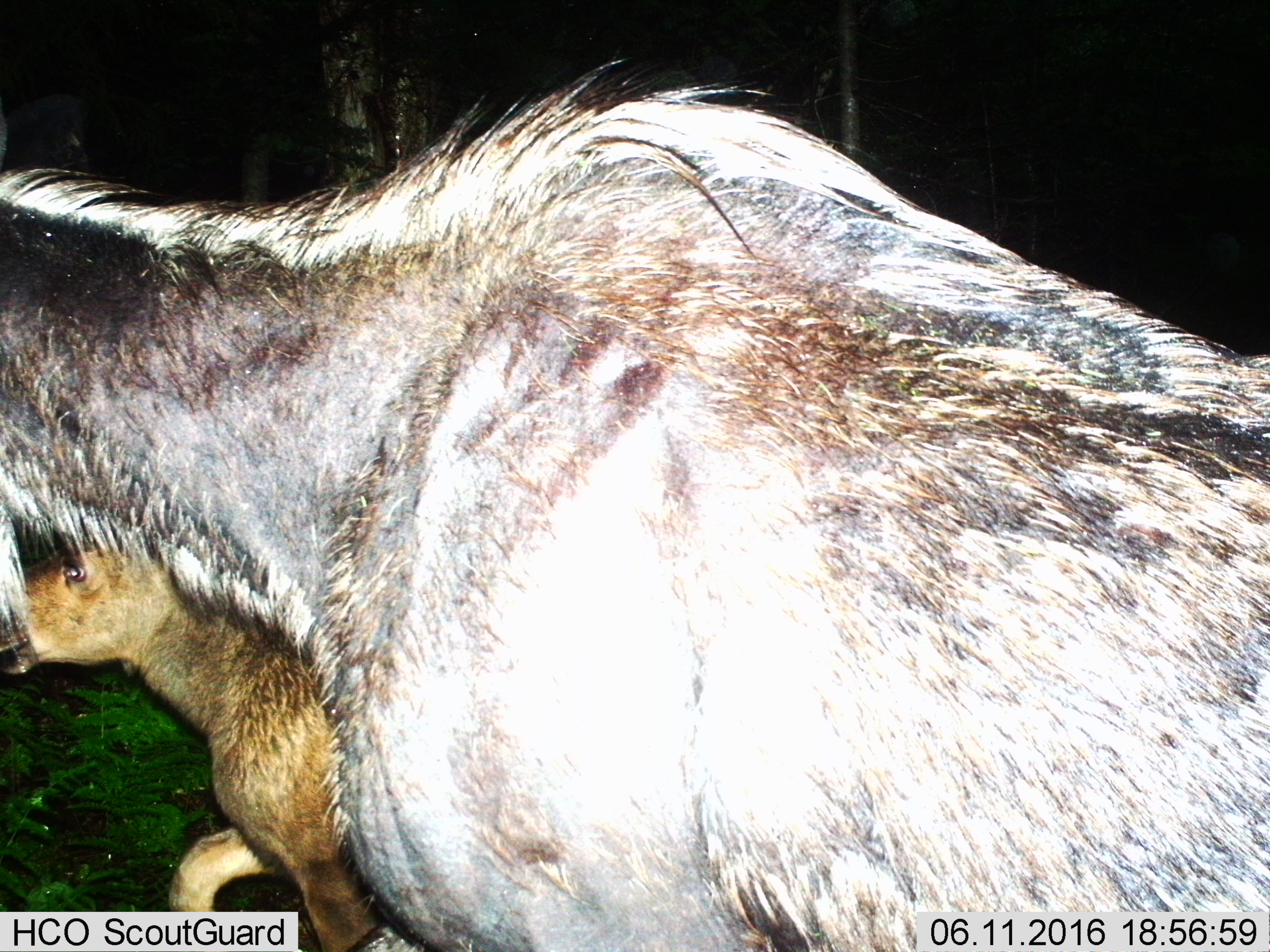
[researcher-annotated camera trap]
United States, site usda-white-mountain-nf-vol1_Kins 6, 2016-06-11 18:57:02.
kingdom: Animalia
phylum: Chordata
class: Mammalia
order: Artiodactyla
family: Cervidae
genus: Alces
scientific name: Alces alces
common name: moose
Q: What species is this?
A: Moose (Alces alces).